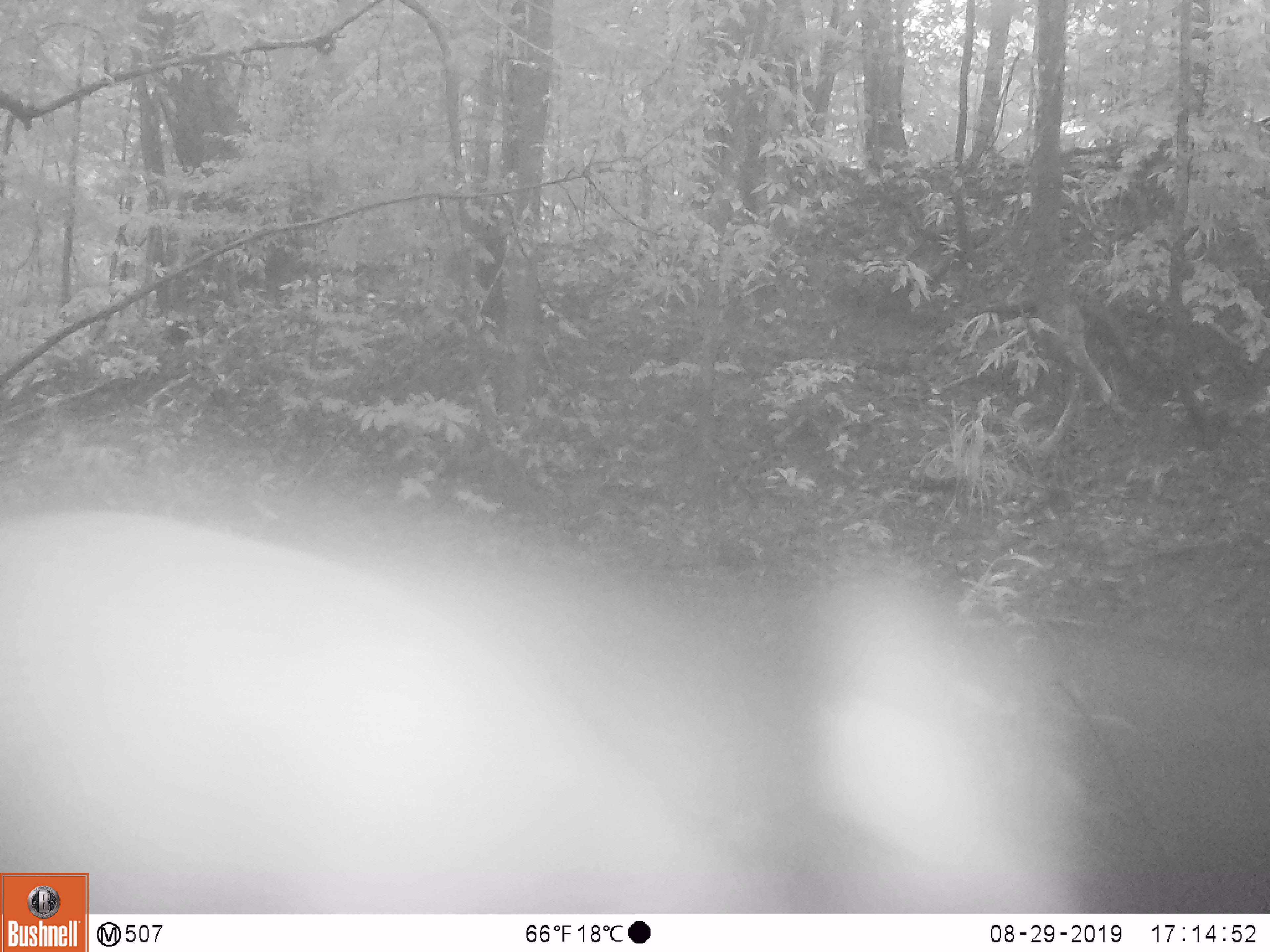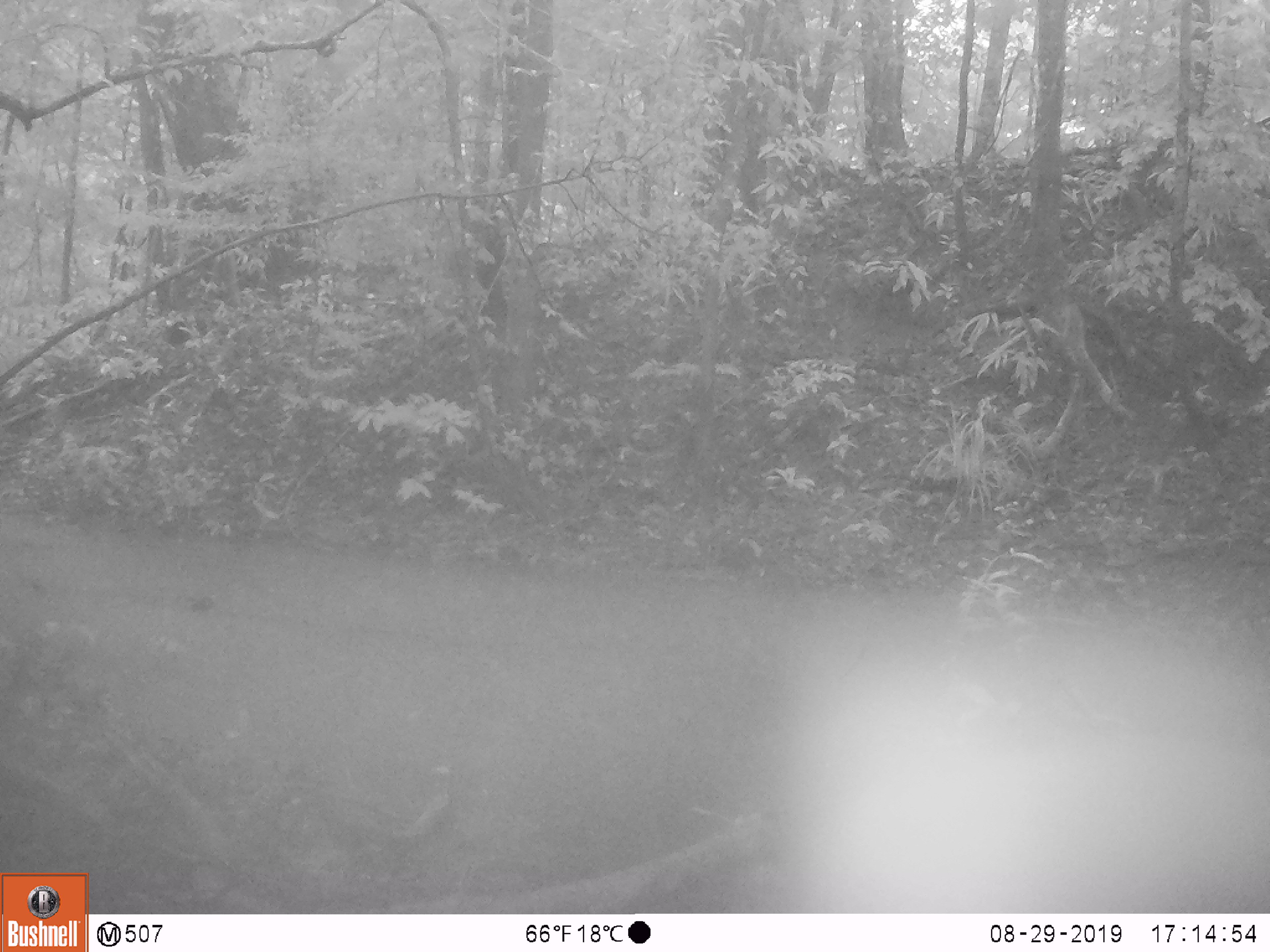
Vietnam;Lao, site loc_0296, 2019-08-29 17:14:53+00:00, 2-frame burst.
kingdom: Animalia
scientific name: Animalia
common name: animal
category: unidentified animal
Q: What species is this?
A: Unidentified animal (animal) (Animalia).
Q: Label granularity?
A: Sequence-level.